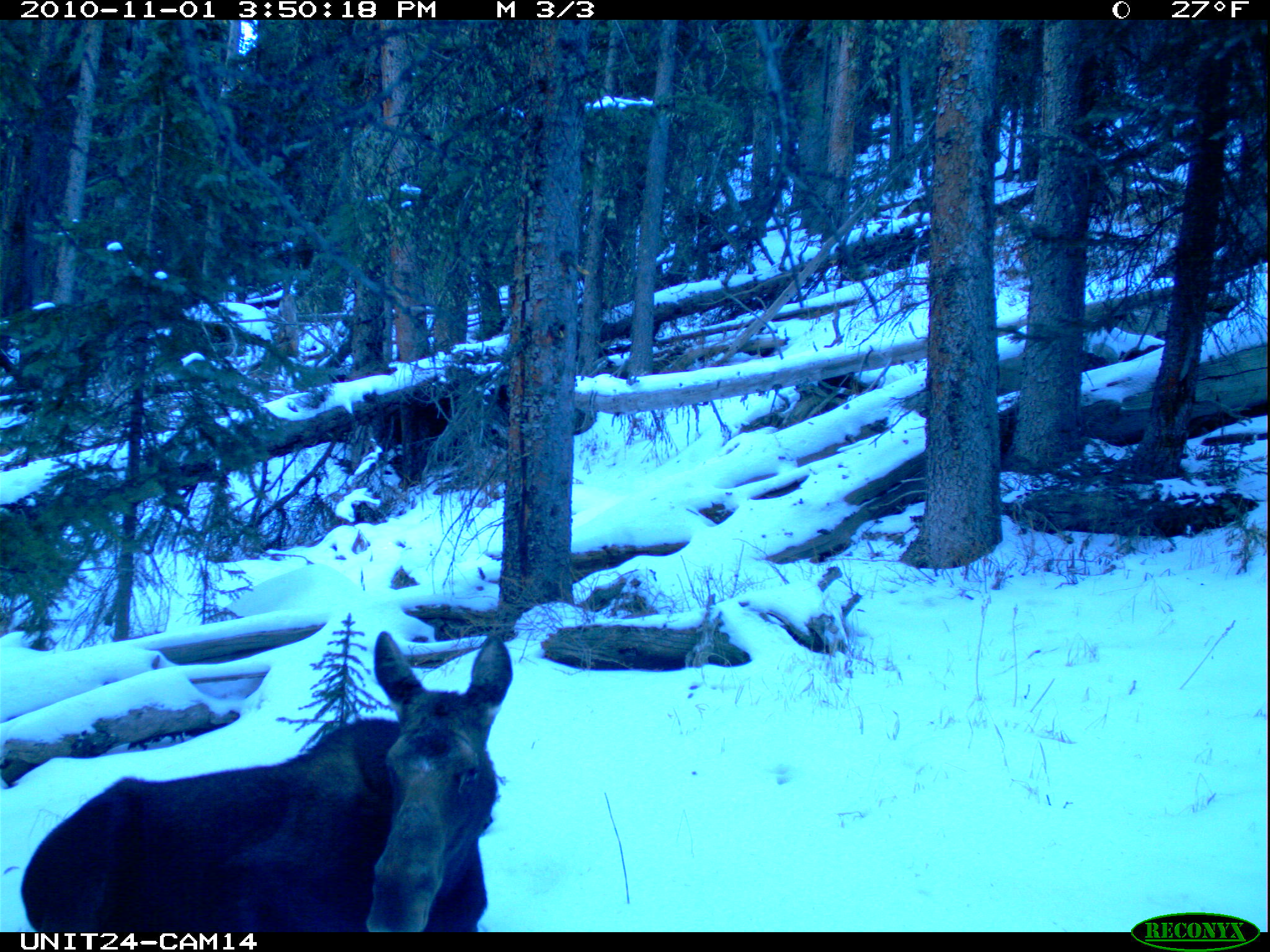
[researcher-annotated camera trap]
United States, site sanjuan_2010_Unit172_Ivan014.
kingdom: Animalia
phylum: Chordata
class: Mammalia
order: Artiodactyla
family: Cervidae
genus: Alces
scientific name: Alces alces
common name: moose